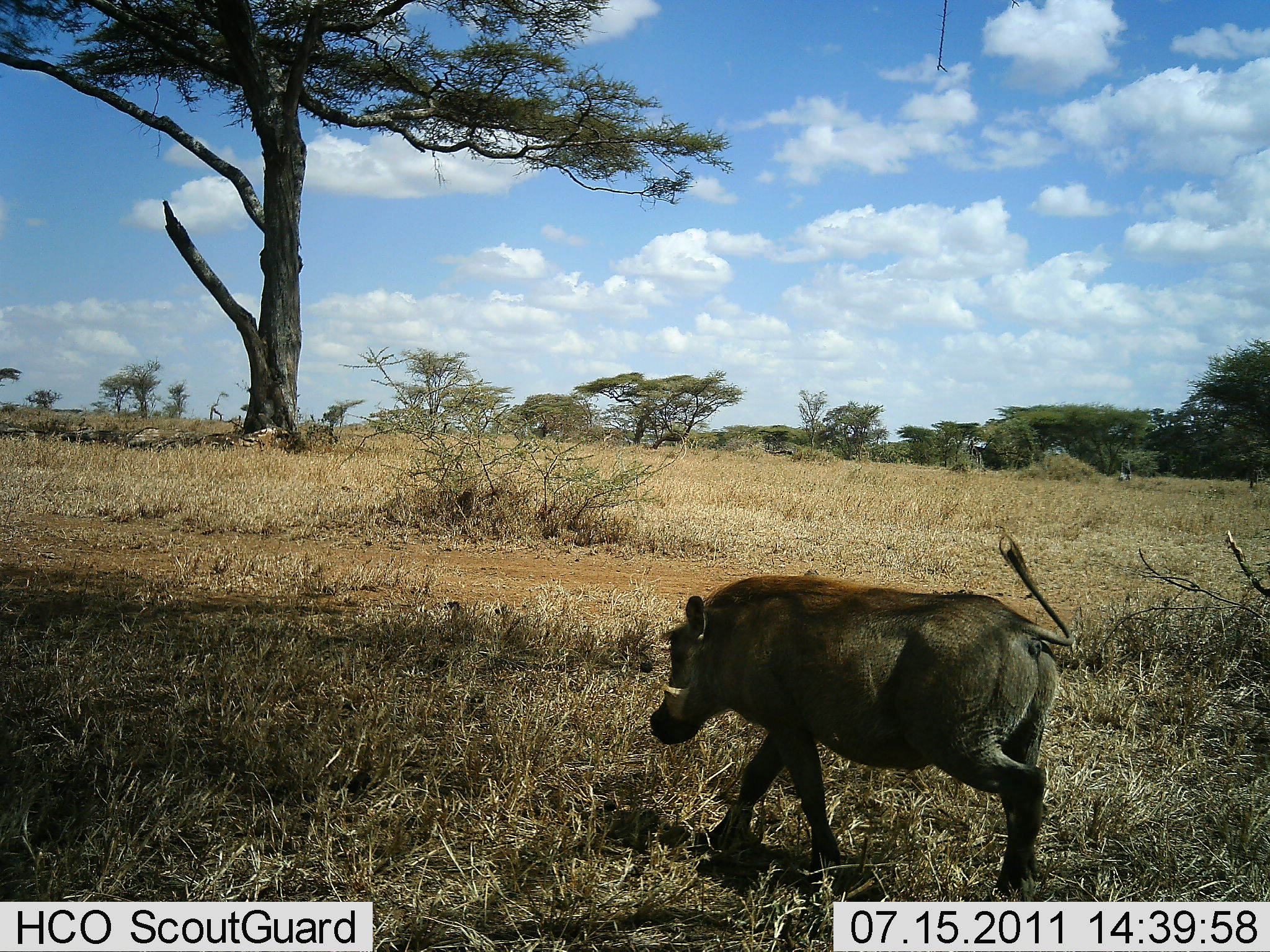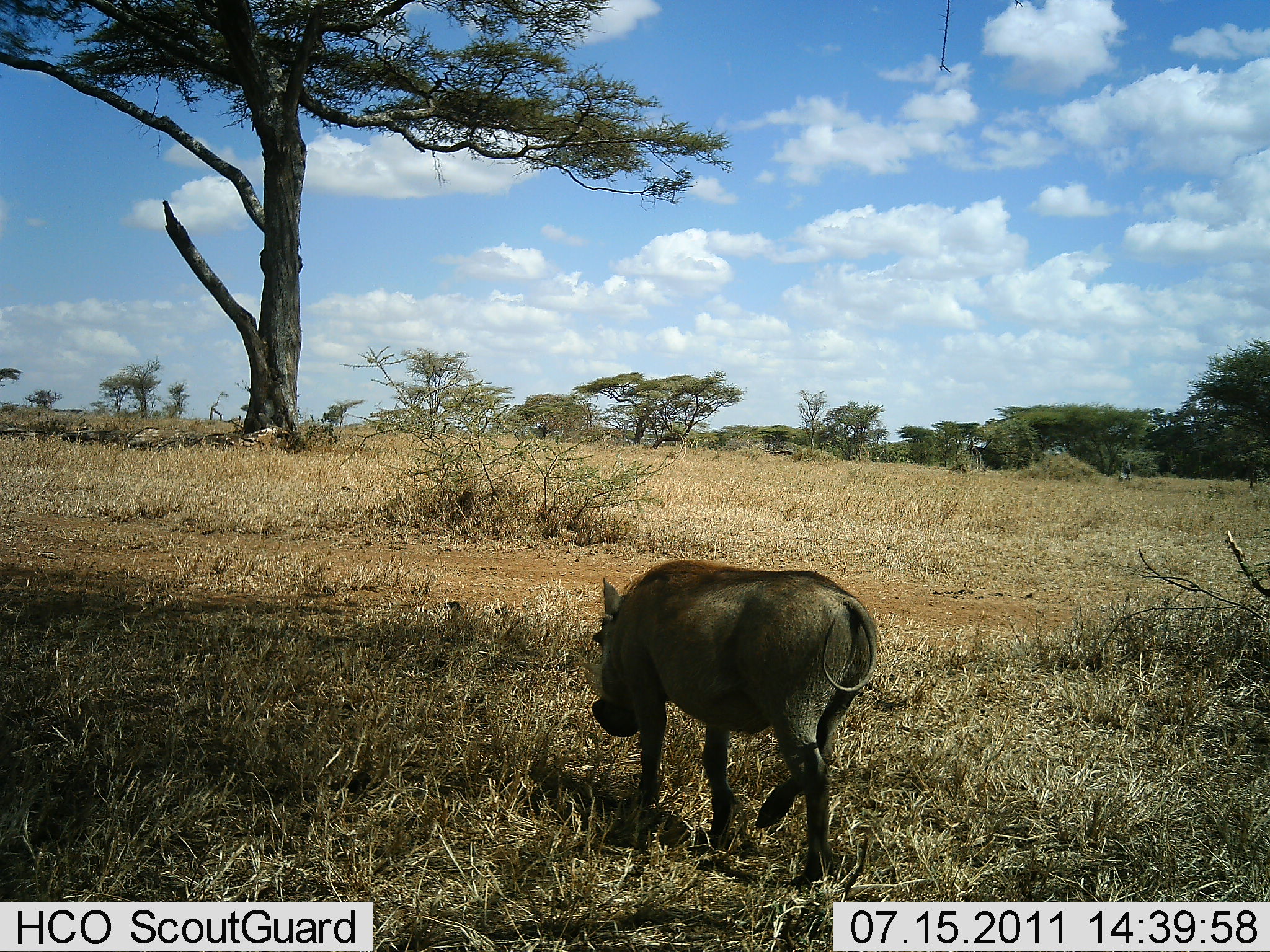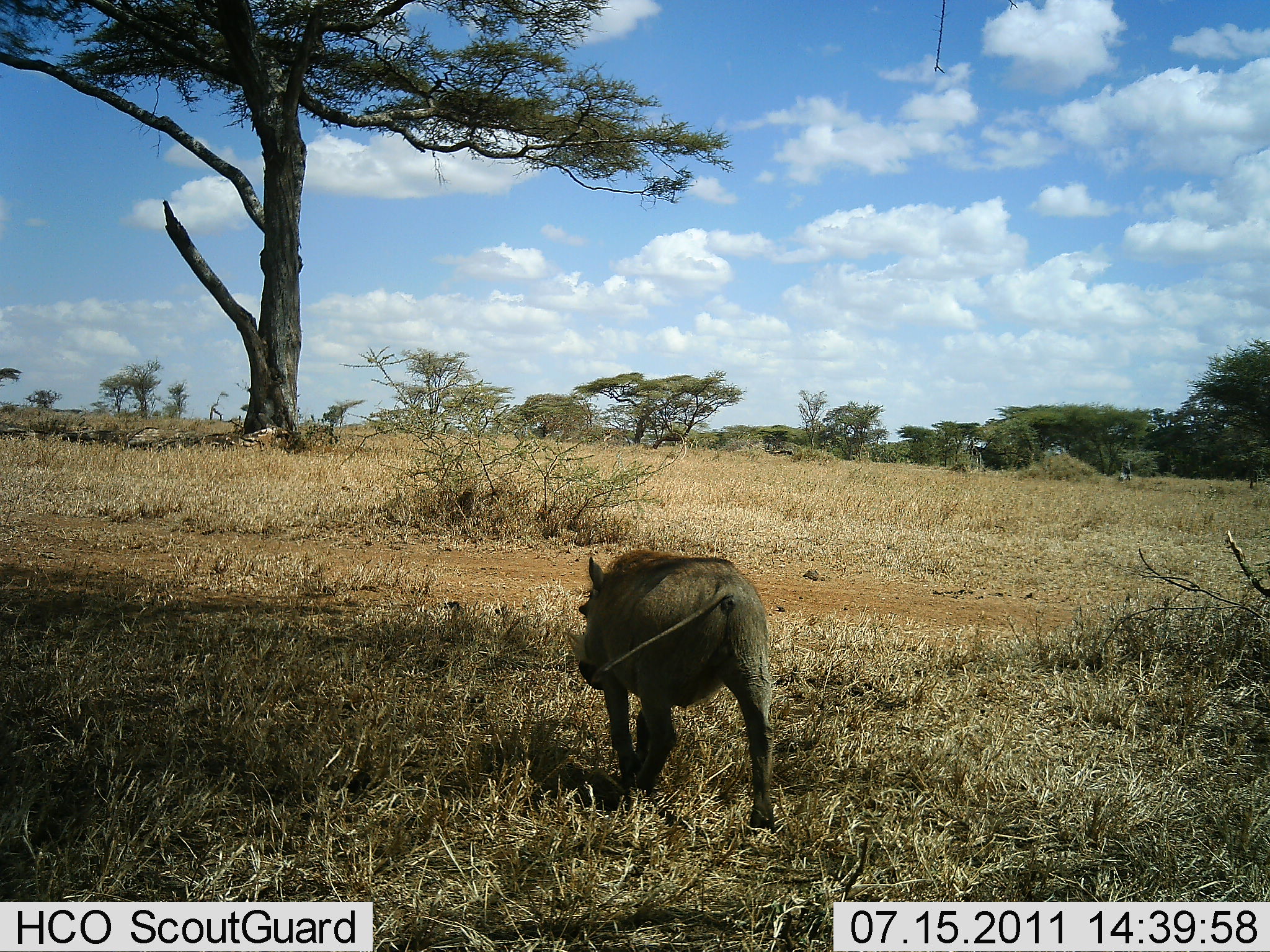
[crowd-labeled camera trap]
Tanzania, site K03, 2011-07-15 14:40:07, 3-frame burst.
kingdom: Animalia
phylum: Chordata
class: Mammalia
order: Artiodactyla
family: Suidae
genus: Phacochoerus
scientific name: Phacochoerus africanus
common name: warthog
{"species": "warthog (Phacochoerus africanus)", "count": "1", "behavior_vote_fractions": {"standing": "0%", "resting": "0%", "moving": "90%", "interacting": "0%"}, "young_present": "0%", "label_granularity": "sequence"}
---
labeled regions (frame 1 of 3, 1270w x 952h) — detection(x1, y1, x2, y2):
animal: detection(652, 534, 1076, 714)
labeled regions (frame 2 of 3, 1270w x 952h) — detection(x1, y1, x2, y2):
animal: detection(580, 559, 879, 887)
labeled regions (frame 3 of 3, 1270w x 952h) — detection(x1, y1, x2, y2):
animal: detection(566, 548, 777, 835)